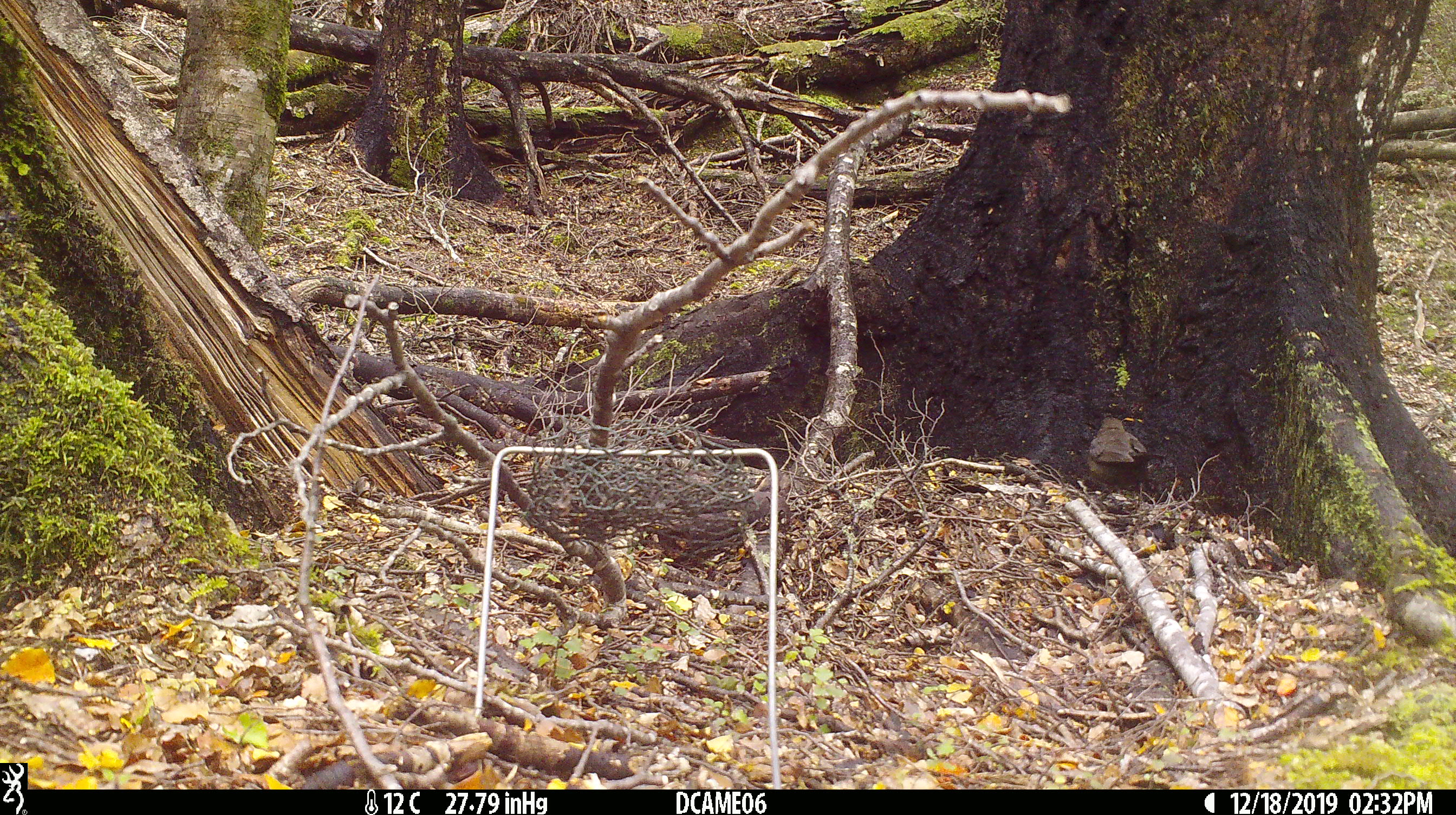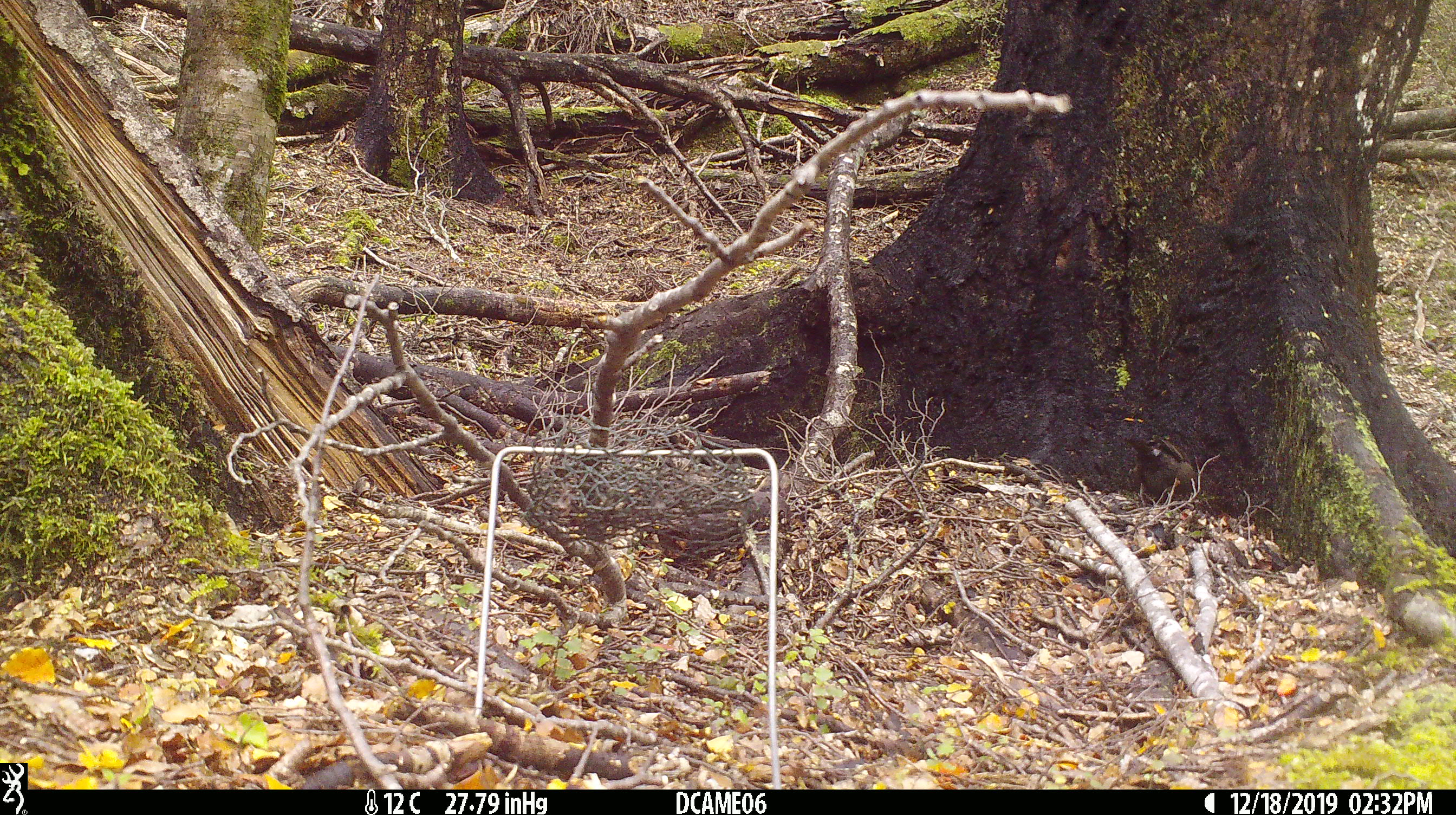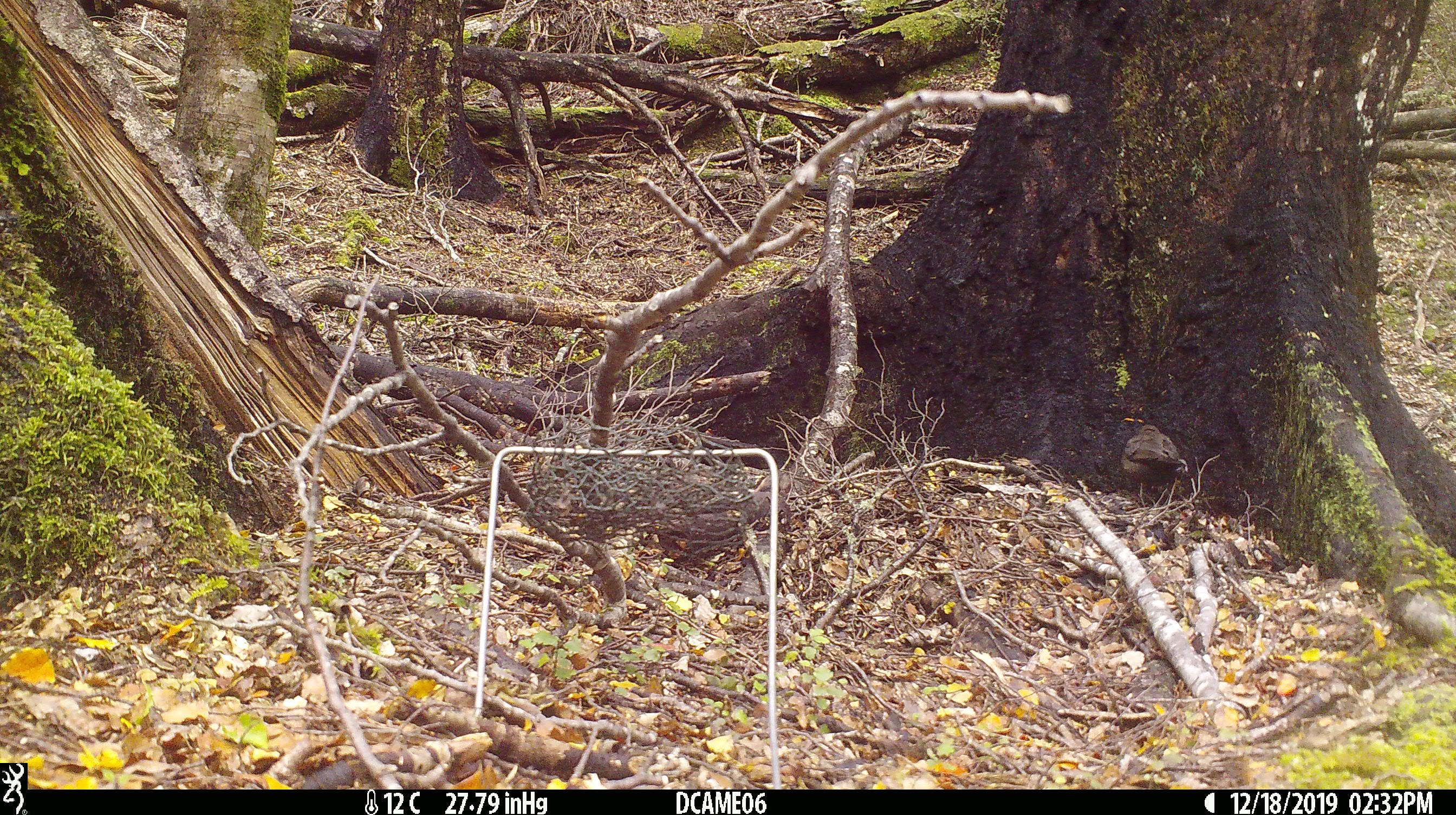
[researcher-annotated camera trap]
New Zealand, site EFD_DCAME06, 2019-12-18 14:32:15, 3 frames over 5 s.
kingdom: Animalia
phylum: Chordata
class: Aves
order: Passeriformes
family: Turdidae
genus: Turdus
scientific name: Turdus merula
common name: eurasian blackbird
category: blackbird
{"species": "blackbird (eurasian blackbird) (Turdus merula)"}